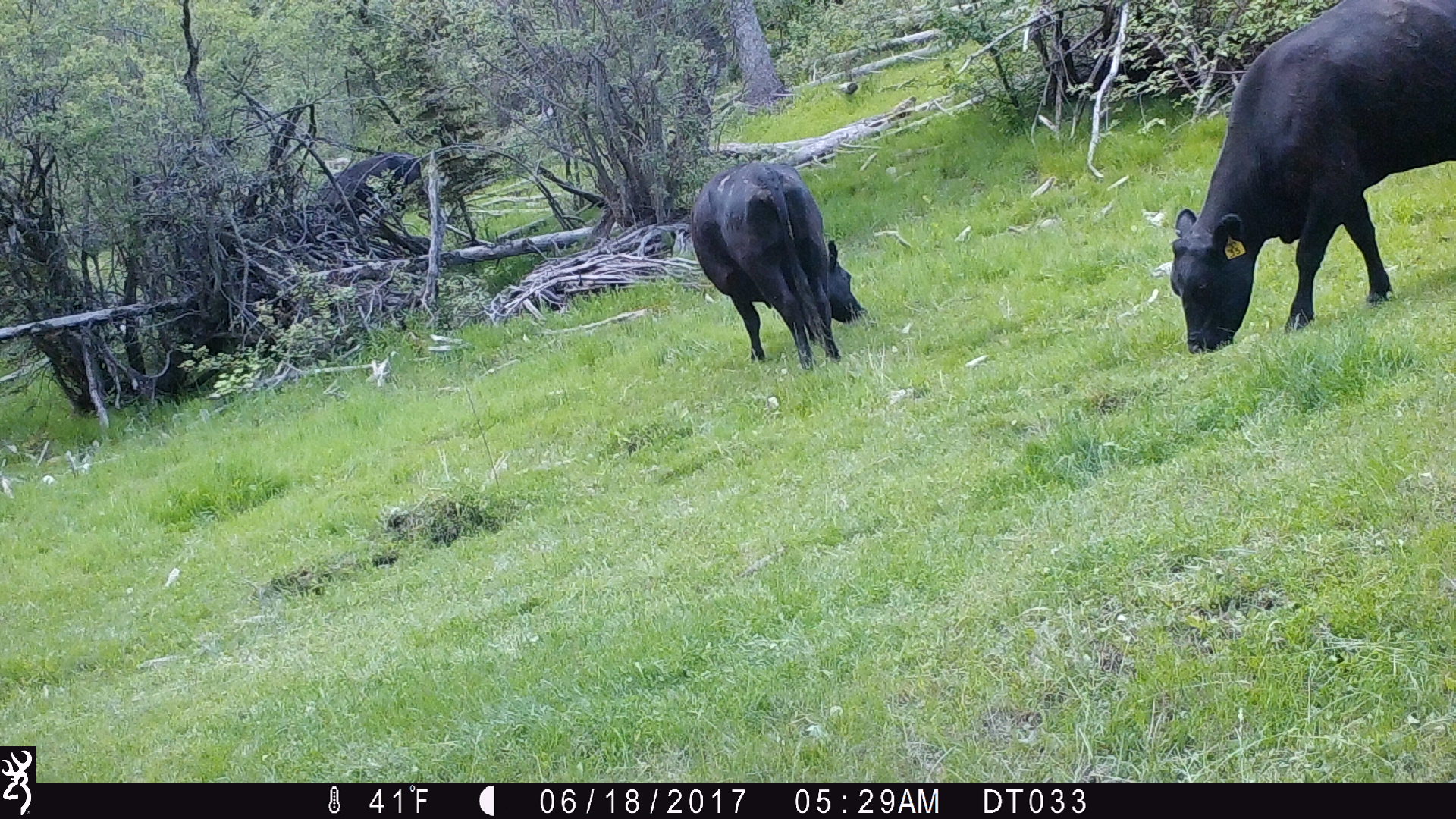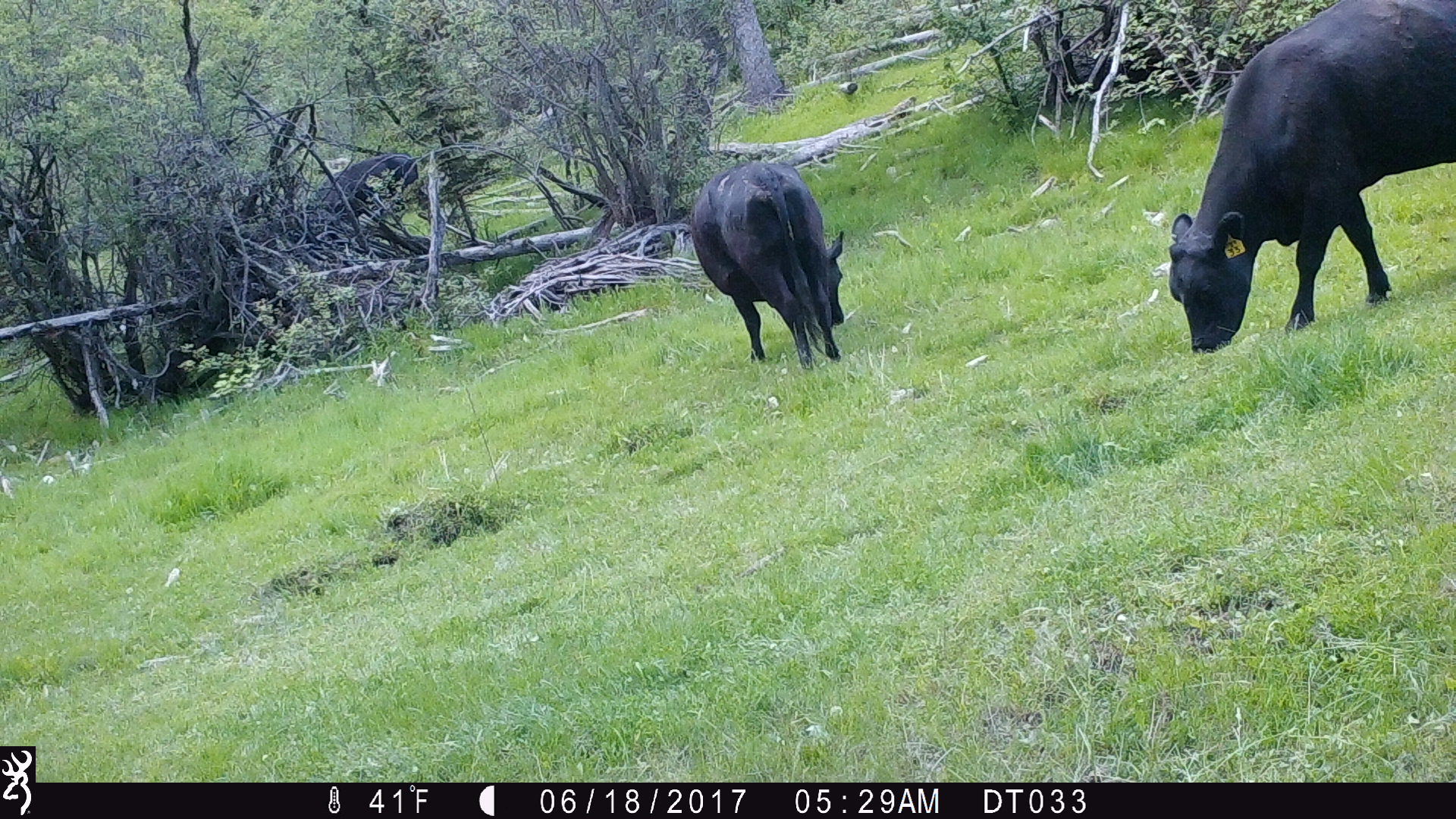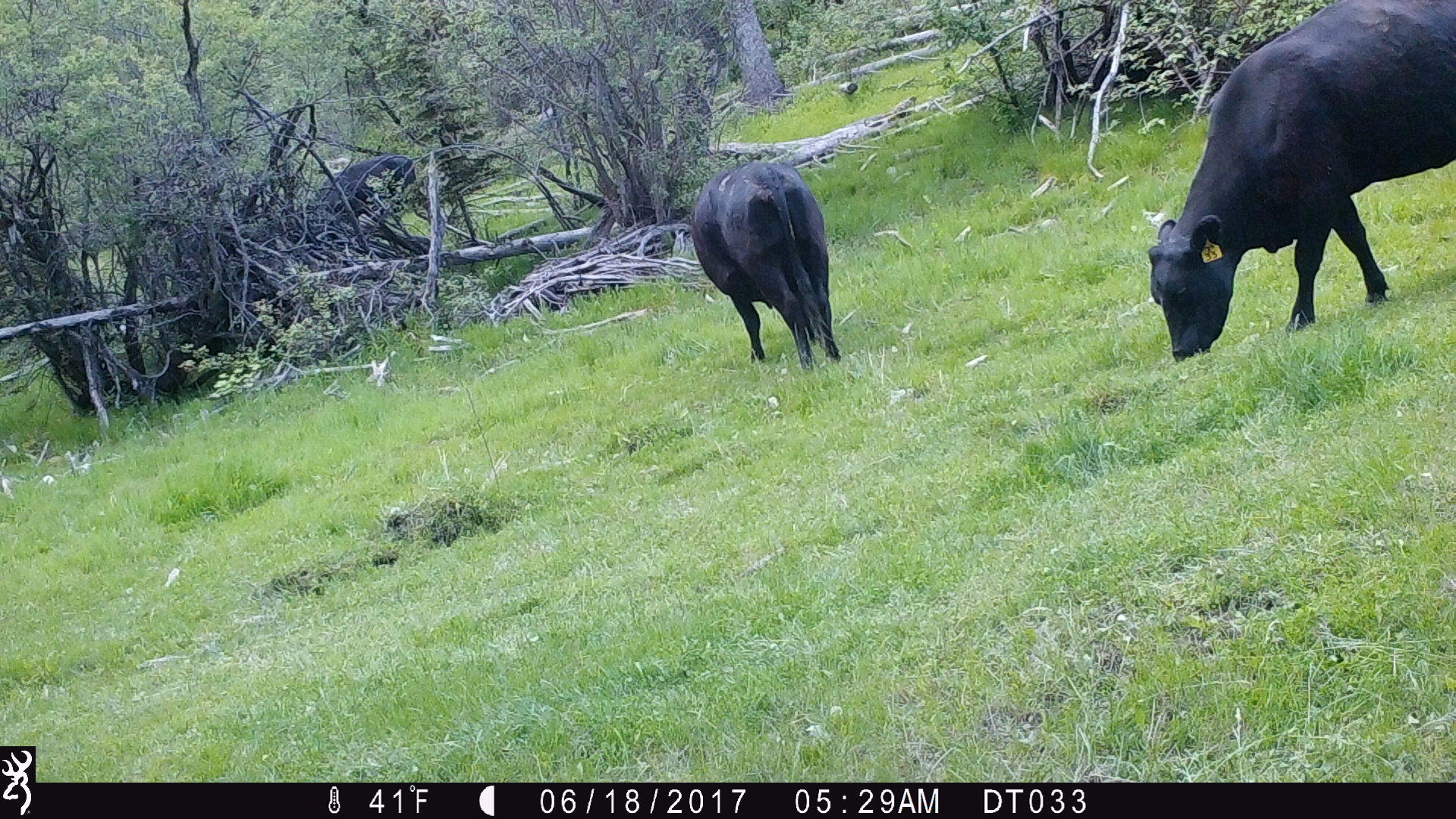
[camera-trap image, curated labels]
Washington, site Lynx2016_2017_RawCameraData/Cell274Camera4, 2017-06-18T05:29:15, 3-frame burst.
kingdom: Animalia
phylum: Chordata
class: Mammalia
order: Artiodactyla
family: Bovidae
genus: Bos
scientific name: Bos taurus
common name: domestic cattle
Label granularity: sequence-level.